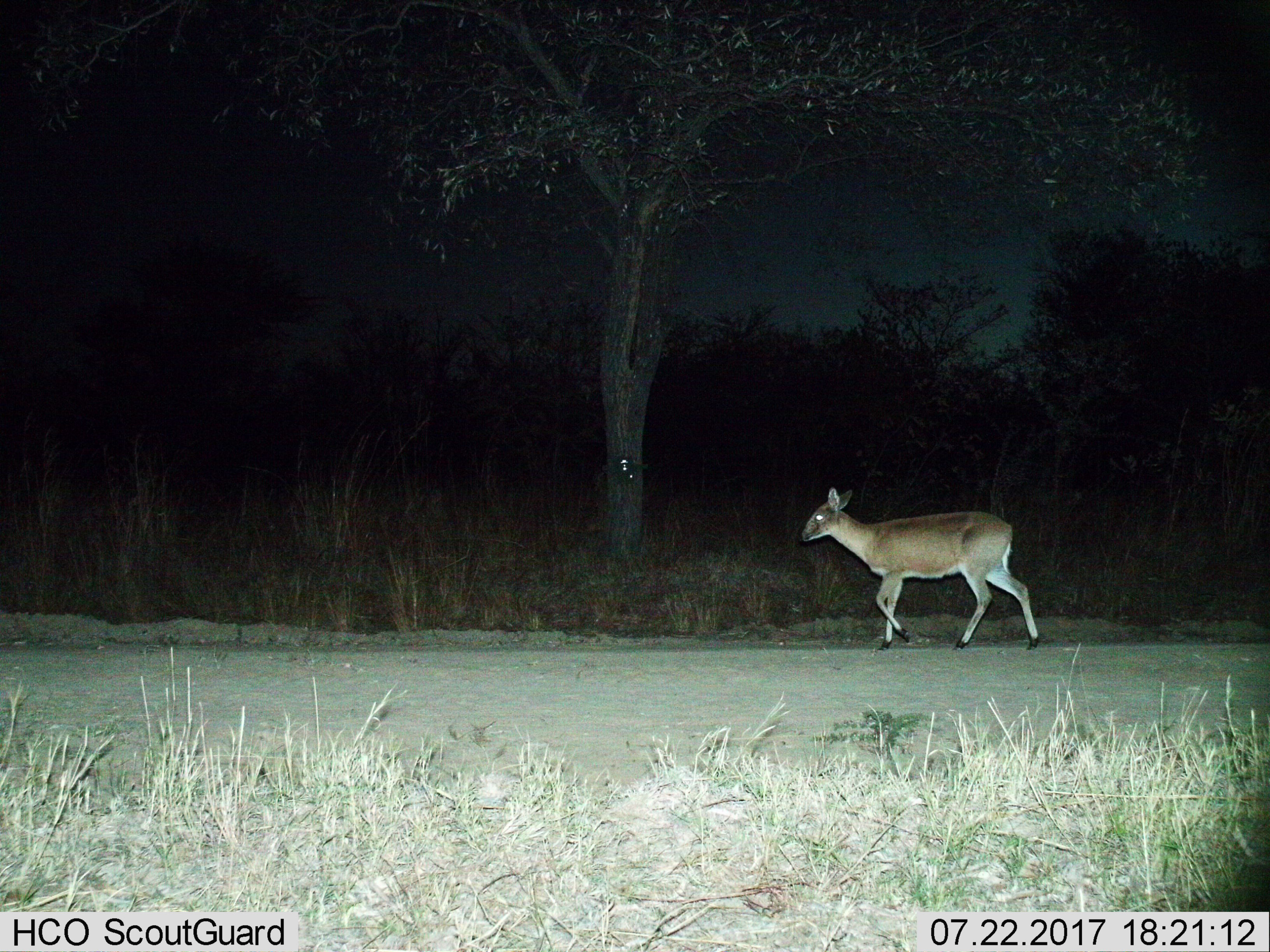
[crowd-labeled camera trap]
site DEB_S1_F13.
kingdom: Animalia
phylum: Chordata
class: Mammalia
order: Artiodactyla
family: Bovidae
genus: Sylvicapra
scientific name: Sylvicapra grimmia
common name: common duiker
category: duikercommongrey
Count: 1.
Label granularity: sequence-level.